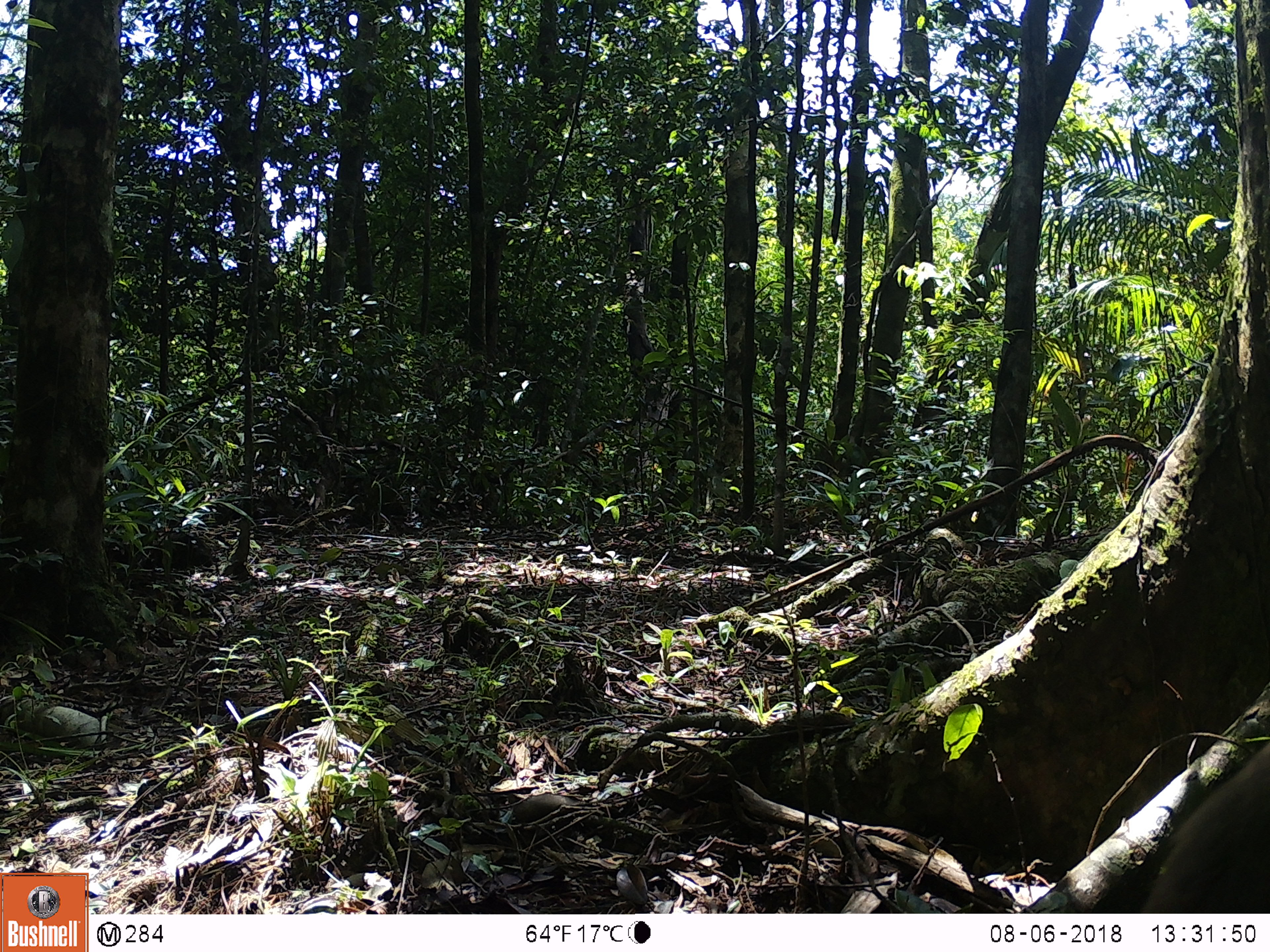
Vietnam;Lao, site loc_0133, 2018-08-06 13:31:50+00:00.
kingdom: Animalia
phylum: Chordata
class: Mammalia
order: Primates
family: Cercopithecidae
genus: Macaca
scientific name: Macaca arctoides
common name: stump-tailed macaque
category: stump tailed macaque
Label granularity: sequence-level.